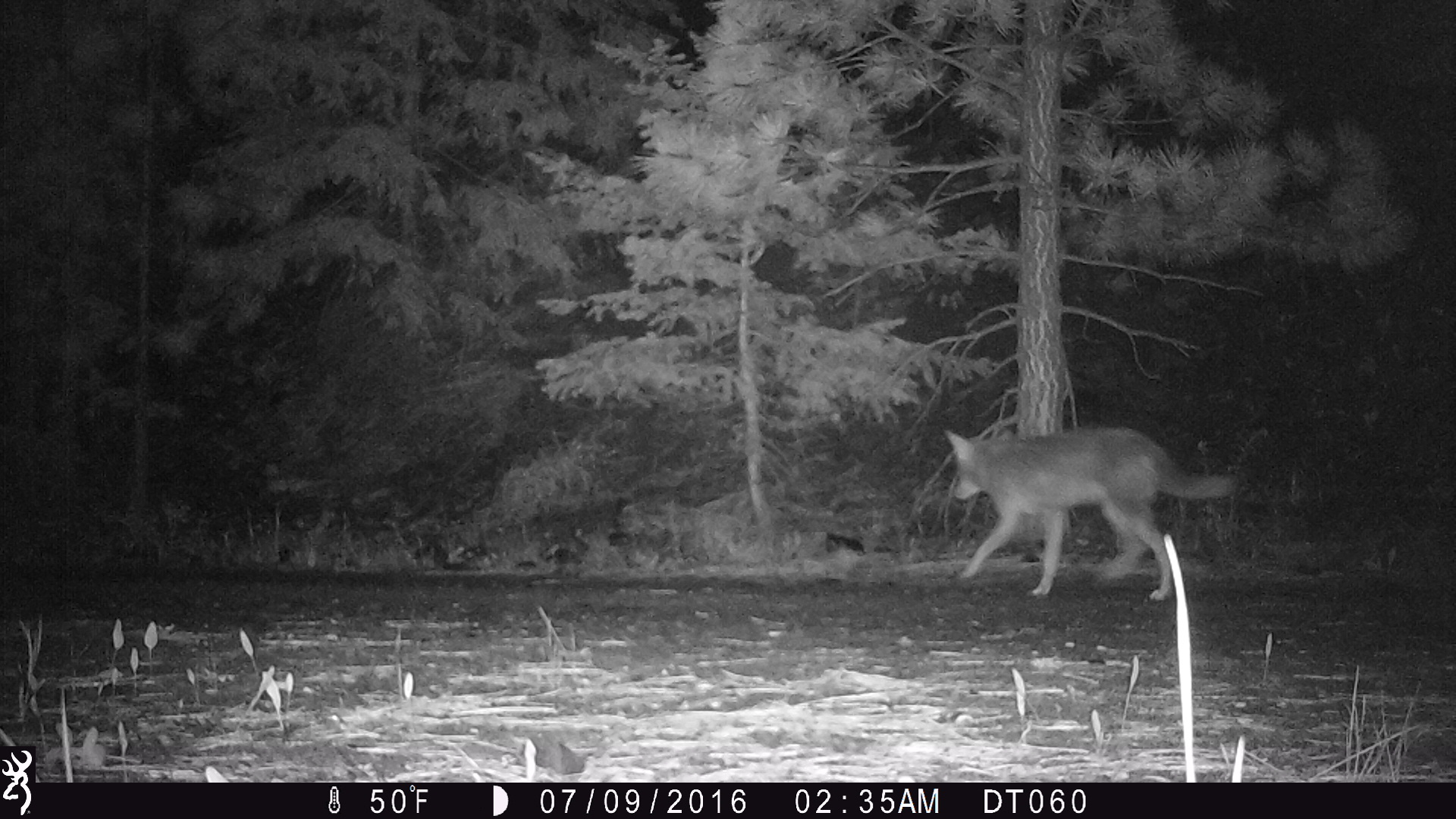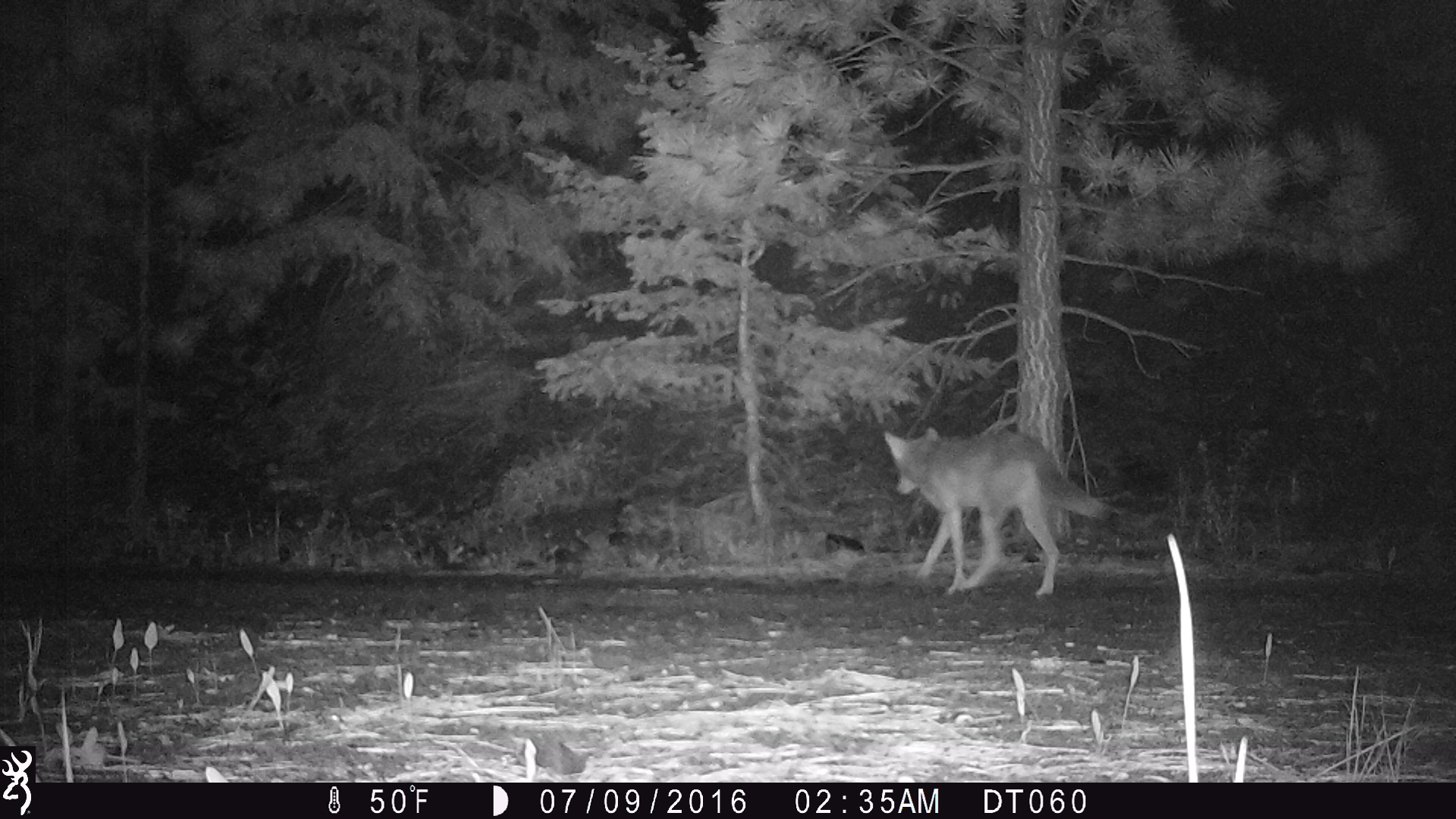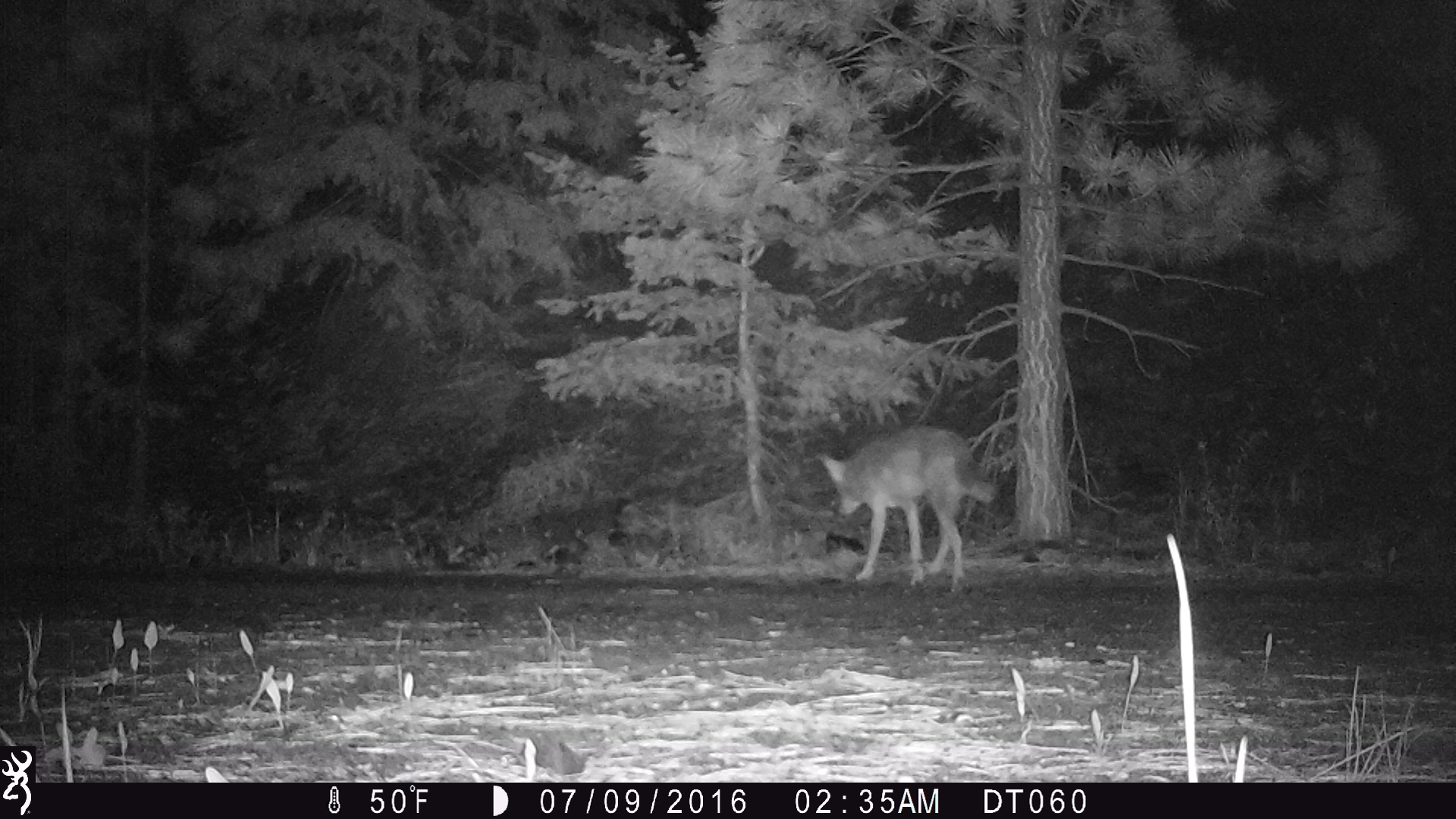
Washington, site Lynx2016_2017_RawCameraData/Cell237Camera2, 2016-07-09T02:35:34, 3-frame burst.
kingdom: Animalia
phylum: Chordata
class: Mammalia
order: Carnivora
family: Canidae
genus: Canis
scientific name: Canis latrans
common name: coyote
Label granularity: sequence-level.